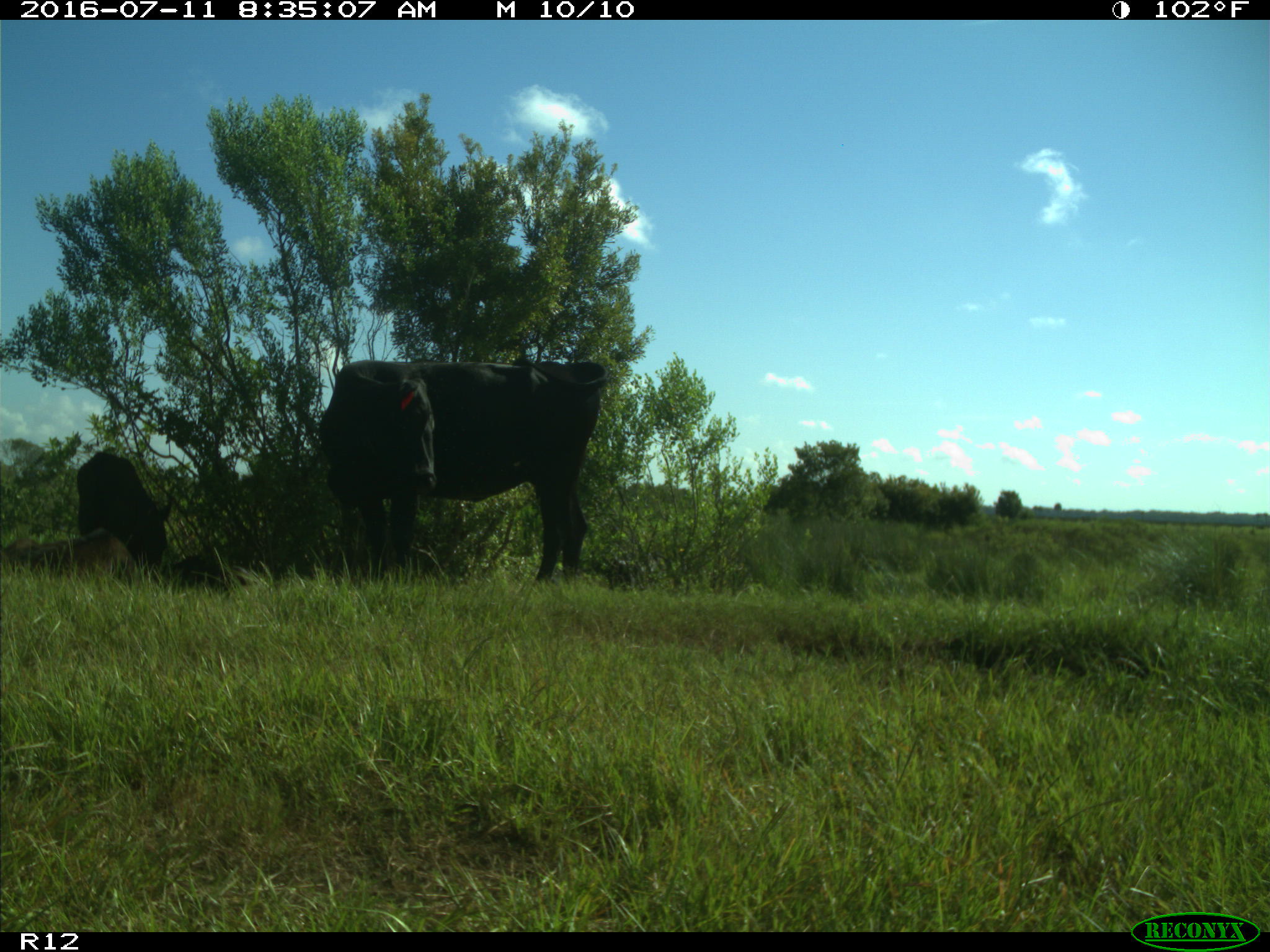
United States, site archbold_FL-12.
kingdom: Animalia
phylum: Chordata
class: Mammalia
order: Artiodactyla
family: Bovidae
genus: Bos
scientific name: Bos taurus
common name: domestic cow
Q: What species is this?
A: Bos taurus (domestic cow).